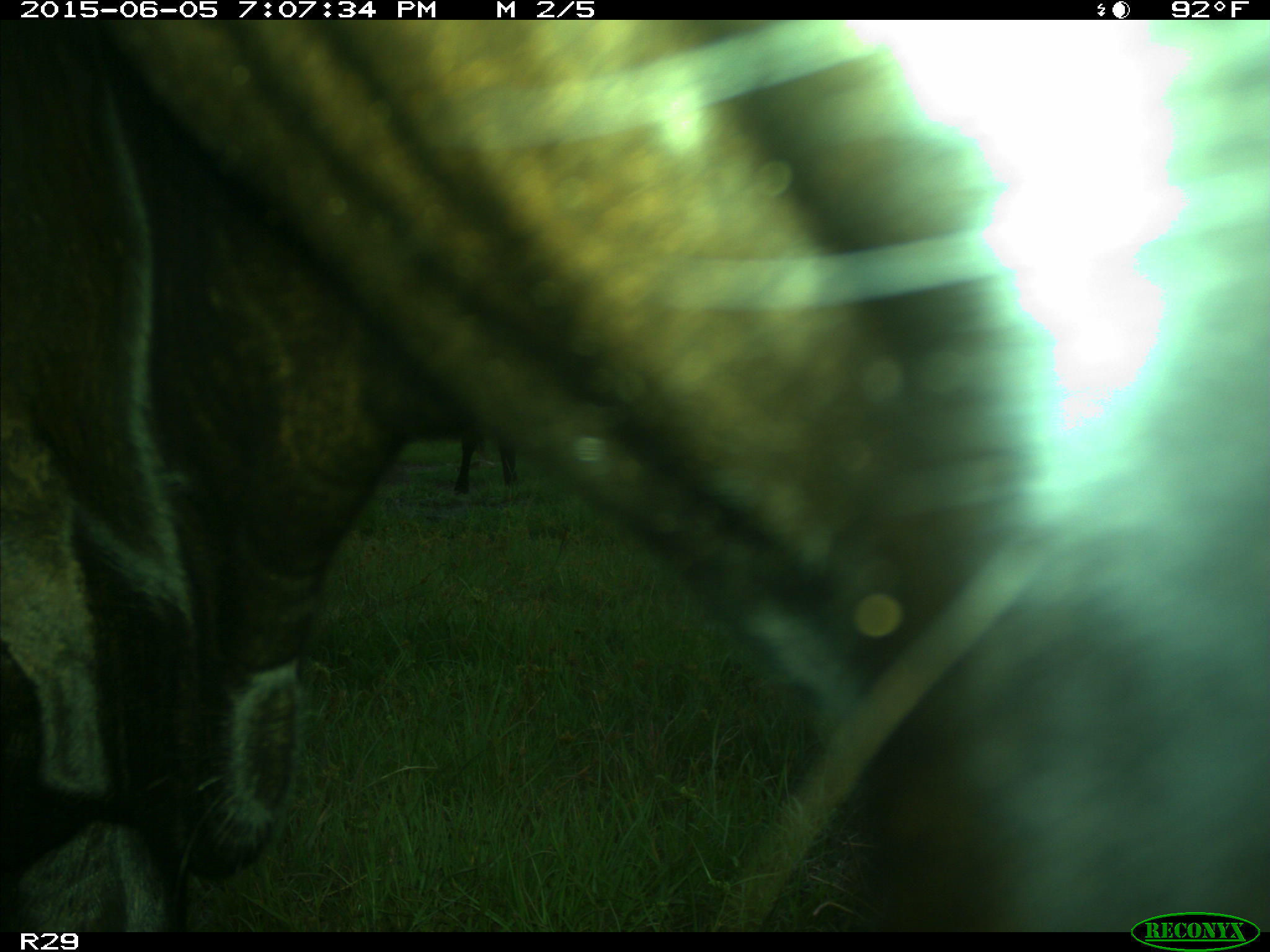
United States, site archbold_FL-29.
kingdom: Animalia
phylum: Chordata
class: Mammalia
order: Artiodactyla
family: Bovidae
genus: Bos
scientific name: Bos taurus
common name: domestic cow